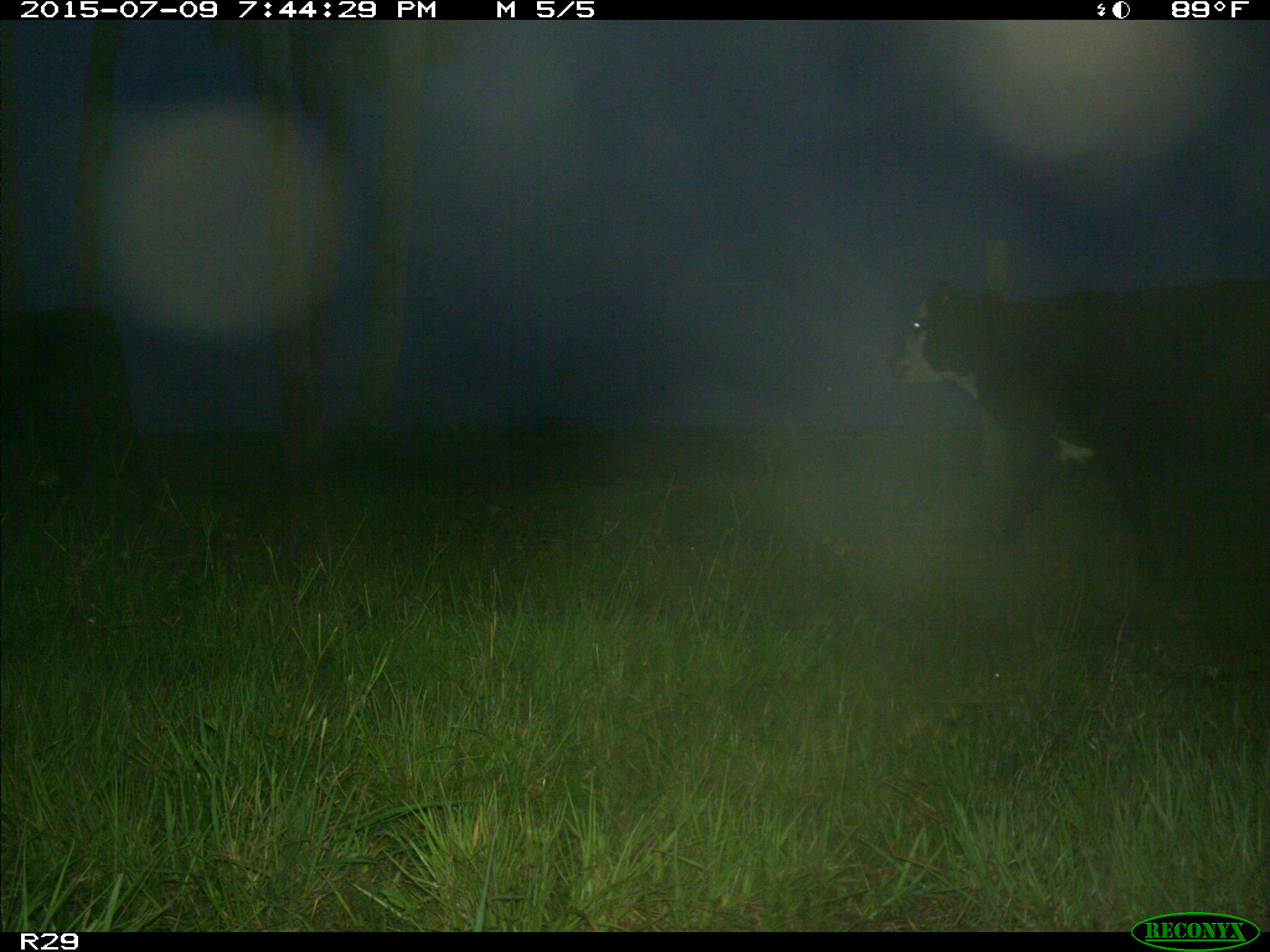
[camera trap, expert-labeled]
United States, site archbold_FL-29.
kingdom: Animalia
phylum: Chordata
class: Mammalia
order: Artiodactyla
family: Bovidae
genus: Bos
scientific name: Bos taurus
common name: domestic cow